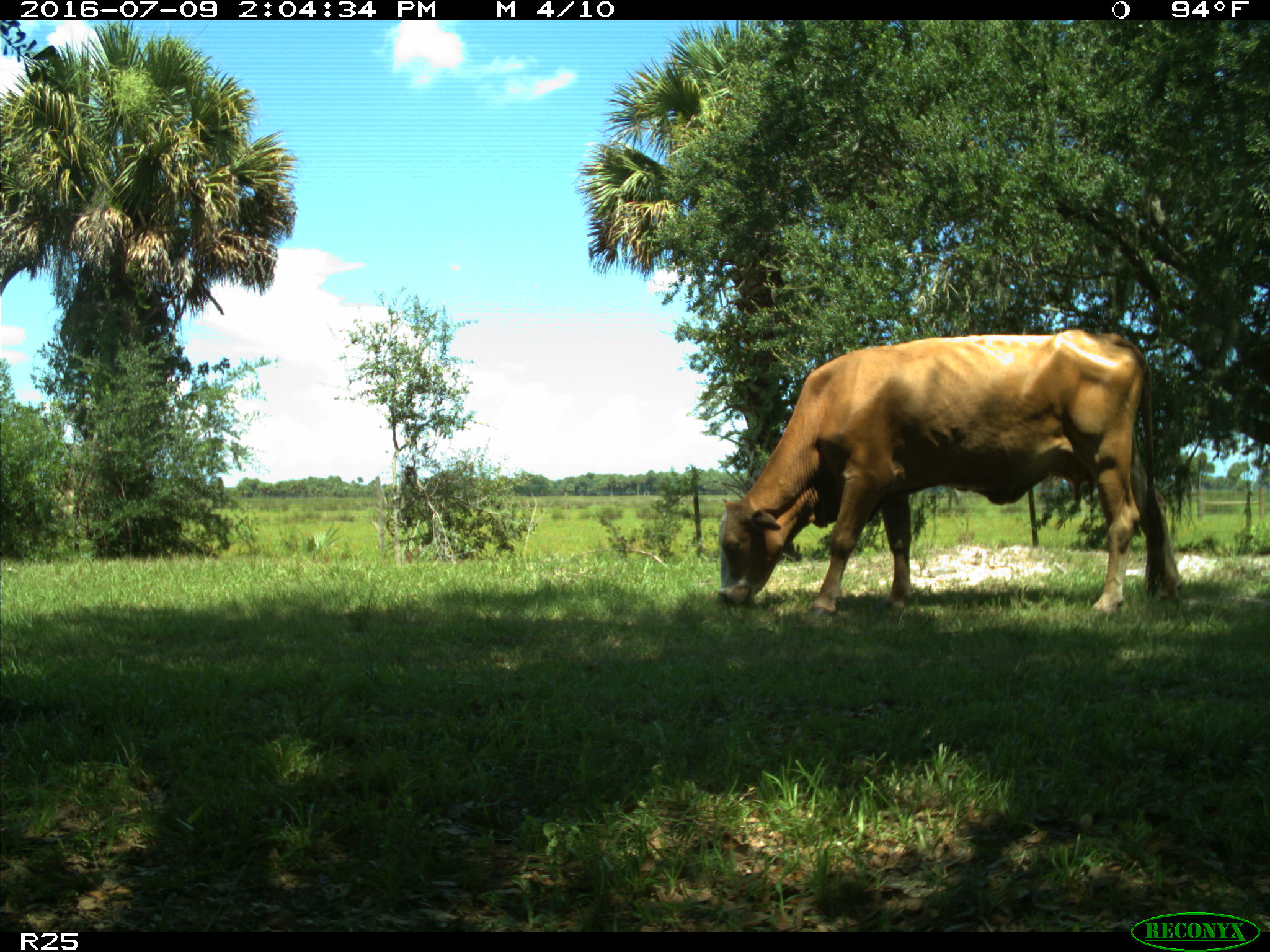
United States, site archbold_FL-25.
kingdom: Animalia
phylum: Chordata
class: Mammalia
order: Artiodactyla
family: Bovidae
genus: Bos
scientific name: Bos taurus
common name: domestic cow